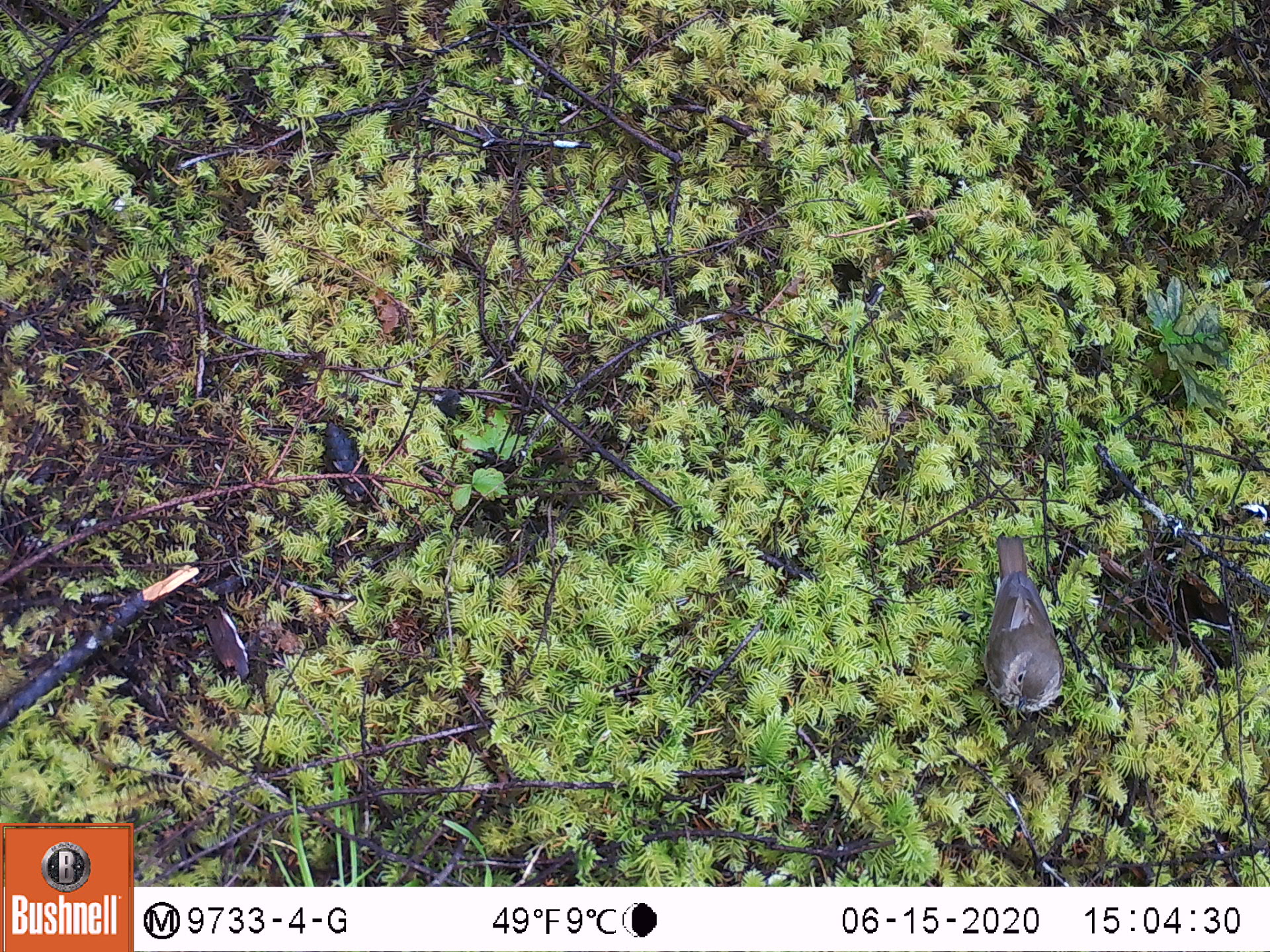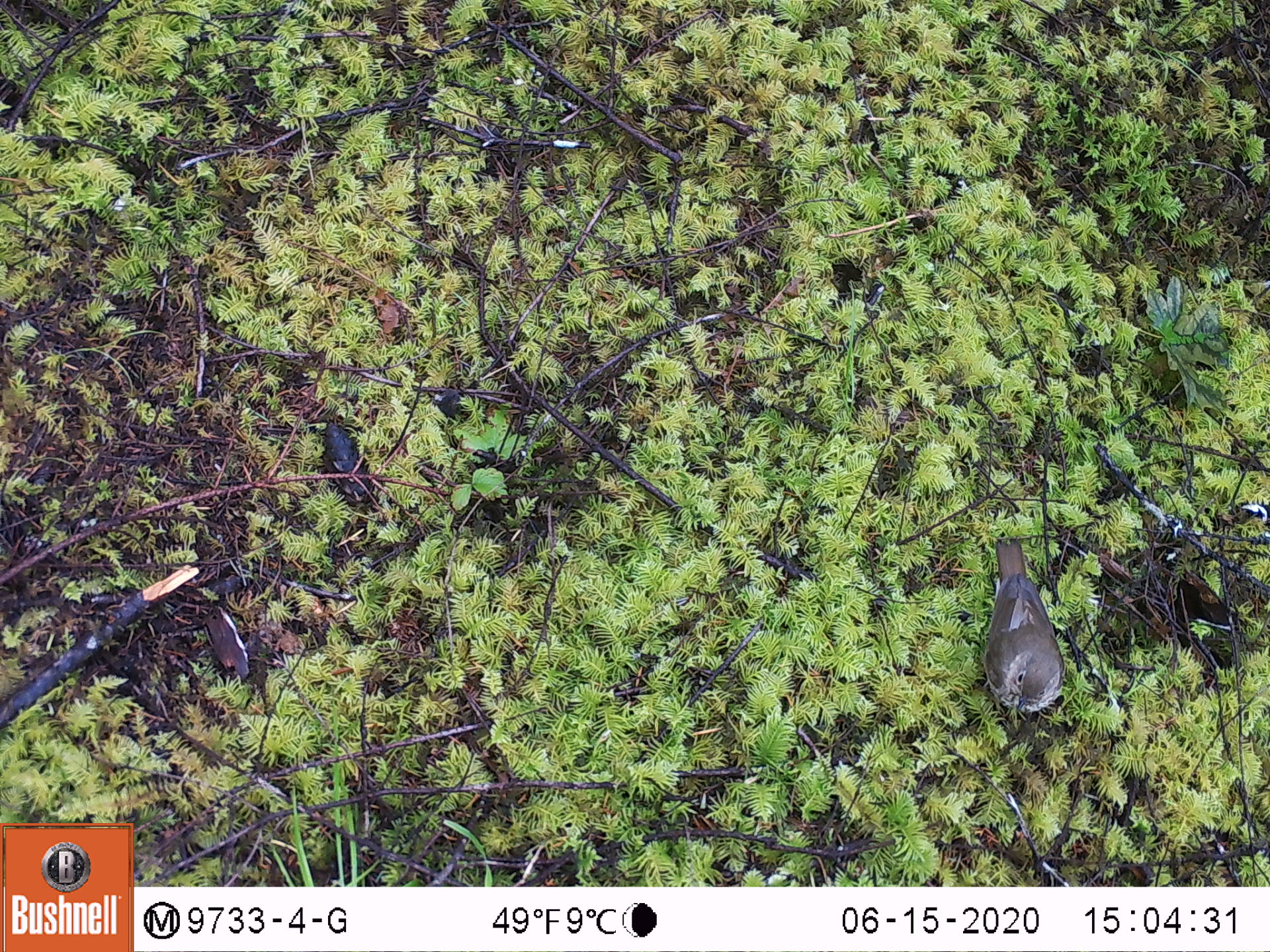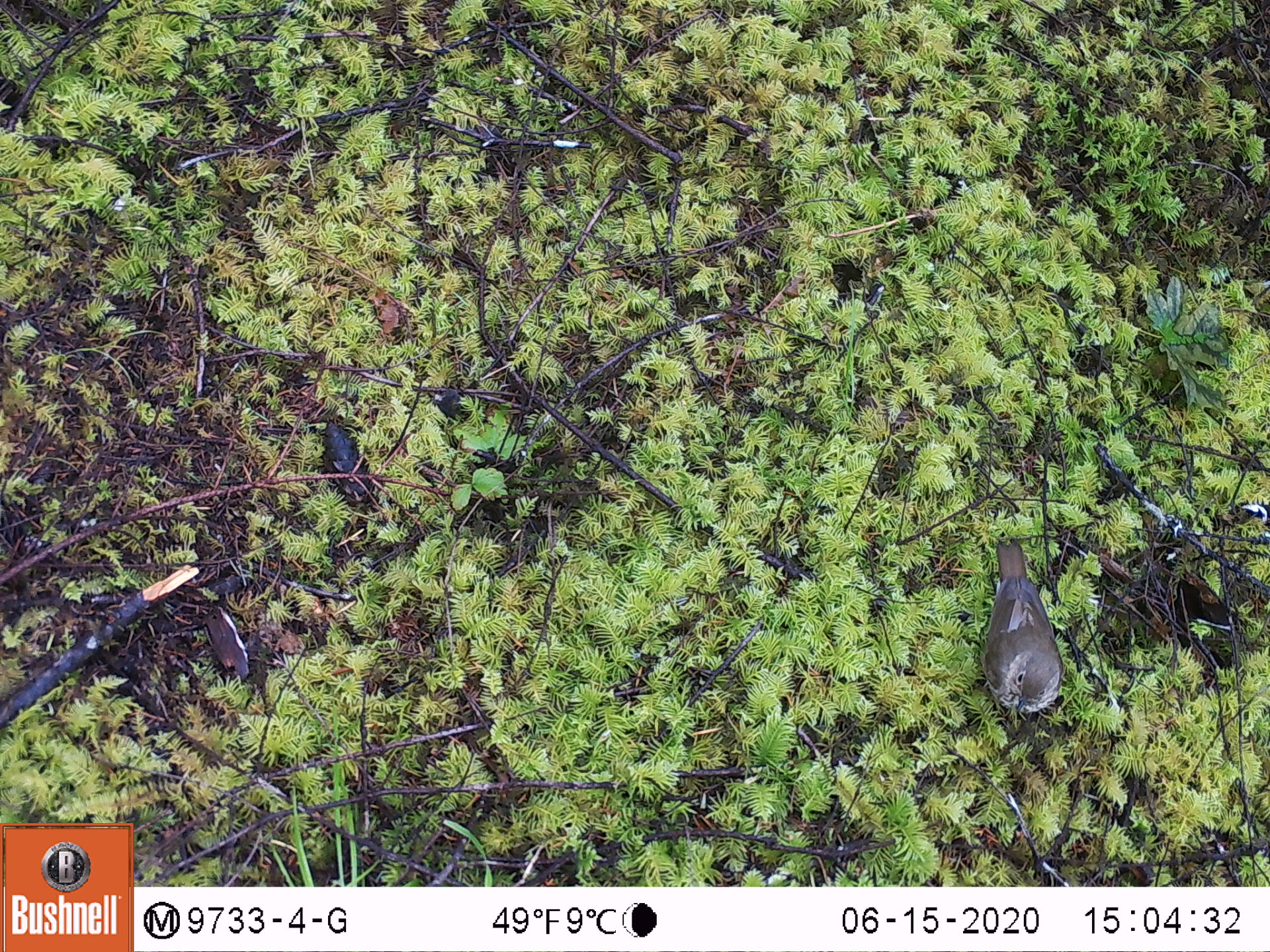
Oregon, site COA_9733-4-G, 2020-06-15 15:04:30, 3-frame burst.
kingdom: Animalia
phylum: Chordata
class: Aves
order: Passeriformes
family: Turdidae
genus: Catharus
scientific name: Catharus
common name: brown thrushes and nightingale-thrushes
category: catharus species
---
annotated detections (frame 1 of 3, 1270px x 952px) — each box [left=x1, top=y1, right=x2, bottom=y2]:
catharus species: [left=977, top=533, right=1067, bottom=728]